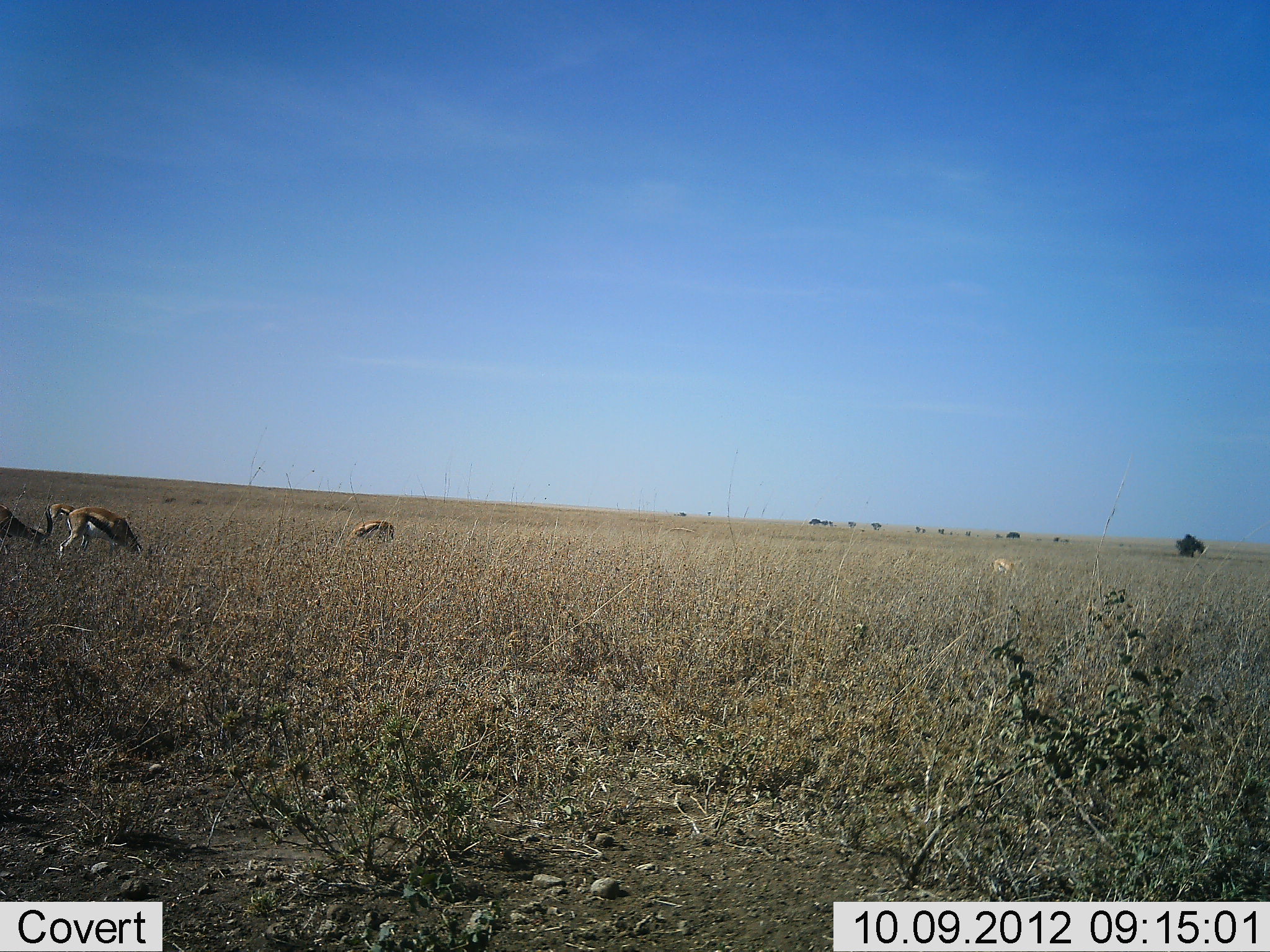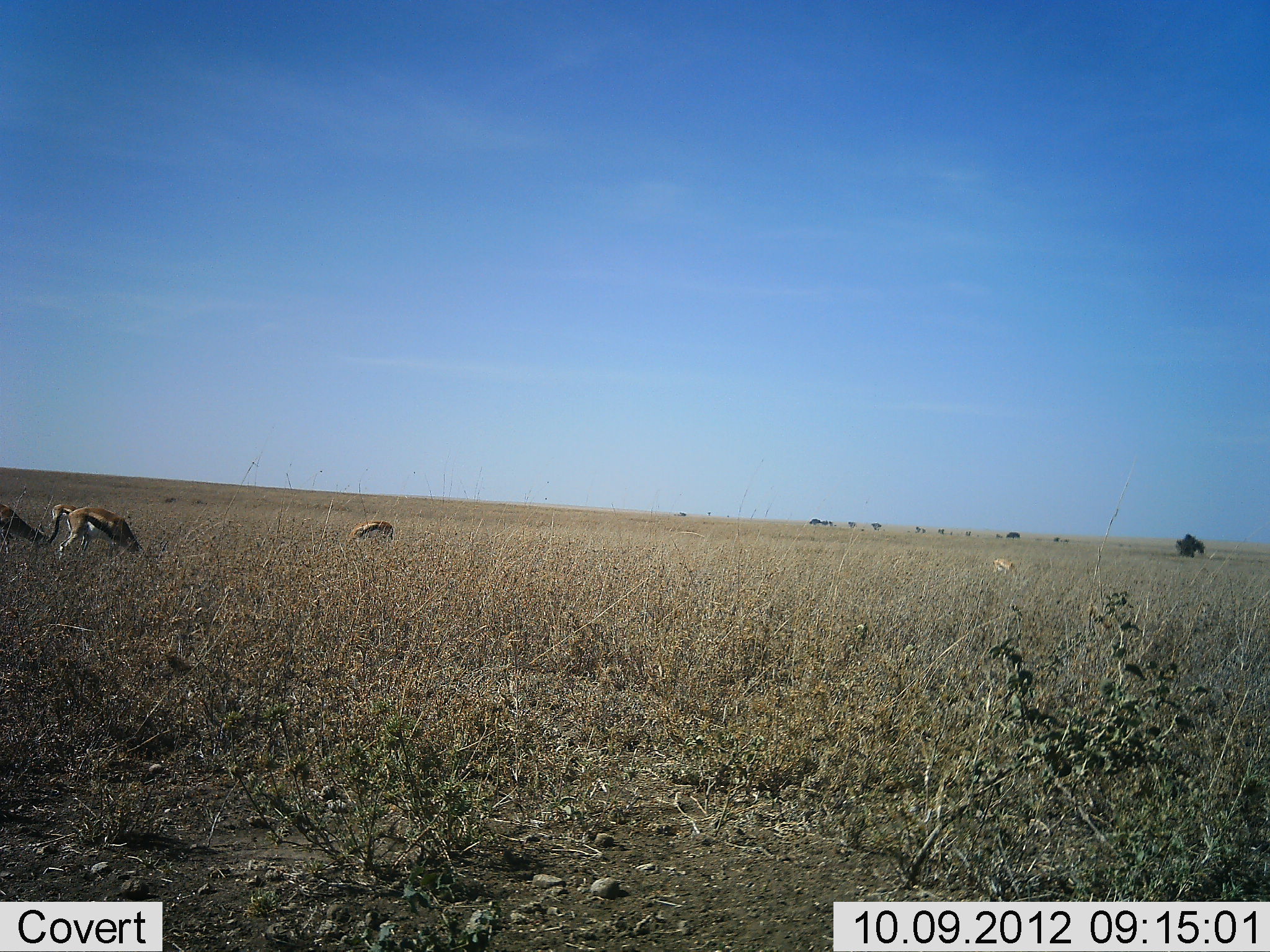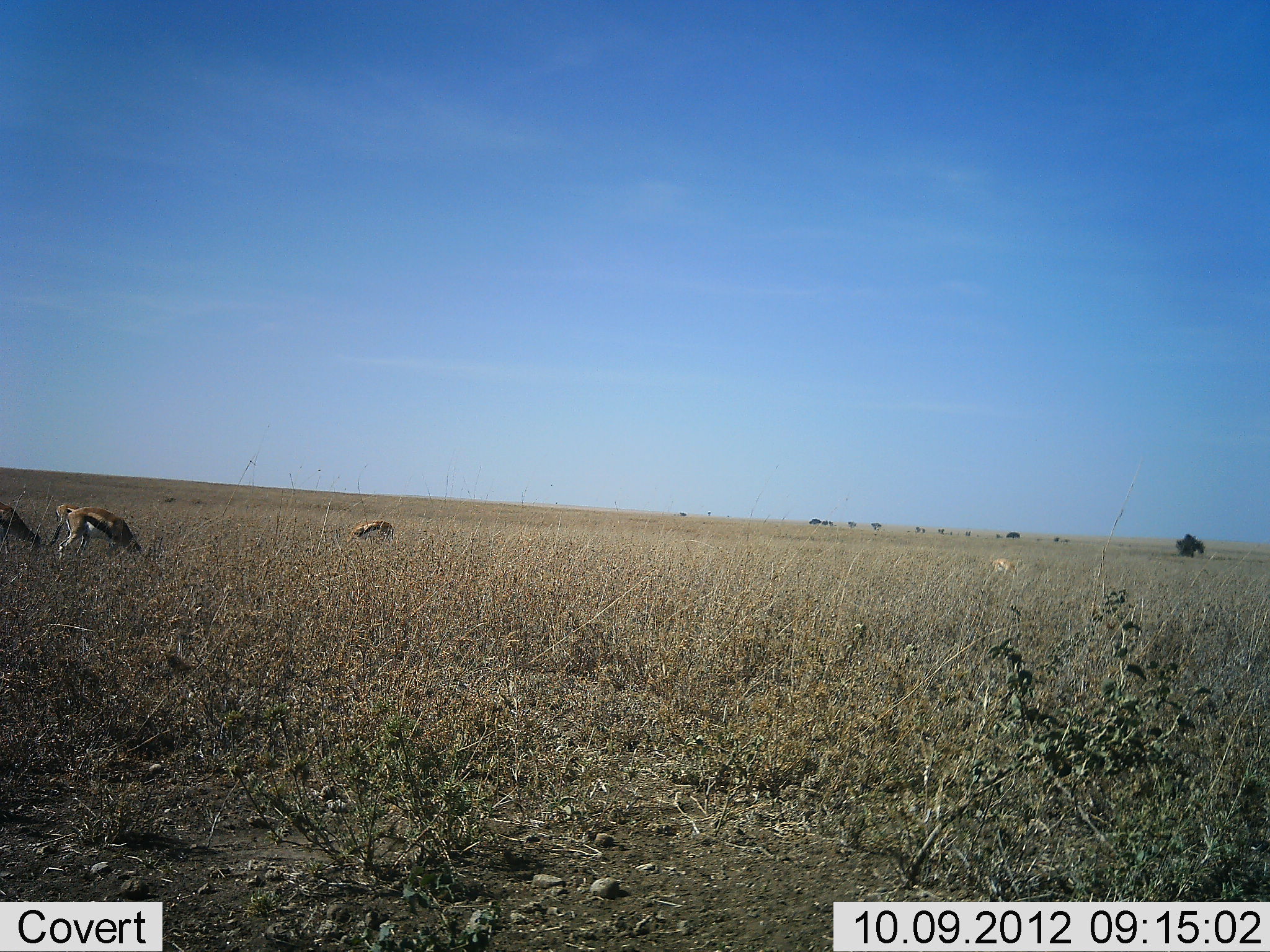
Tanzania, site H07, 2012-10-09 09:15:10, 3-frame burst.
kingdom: Animalia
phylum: Chordata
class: Mammalia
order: Artiodactyla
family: Bovidae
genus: Eudorcas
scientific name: Eudorcas thomsonii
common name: thomson's gazelle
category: gazellethomsons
Gazellethomsons (thomson's gazelle) (Eudorcas thomsonii), count 4. Behavior (volunteer vote fractions): standing 30%, resting 0%, moving 10%, interacting 0%. Young present (vote fraction): 0%. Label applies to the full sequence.